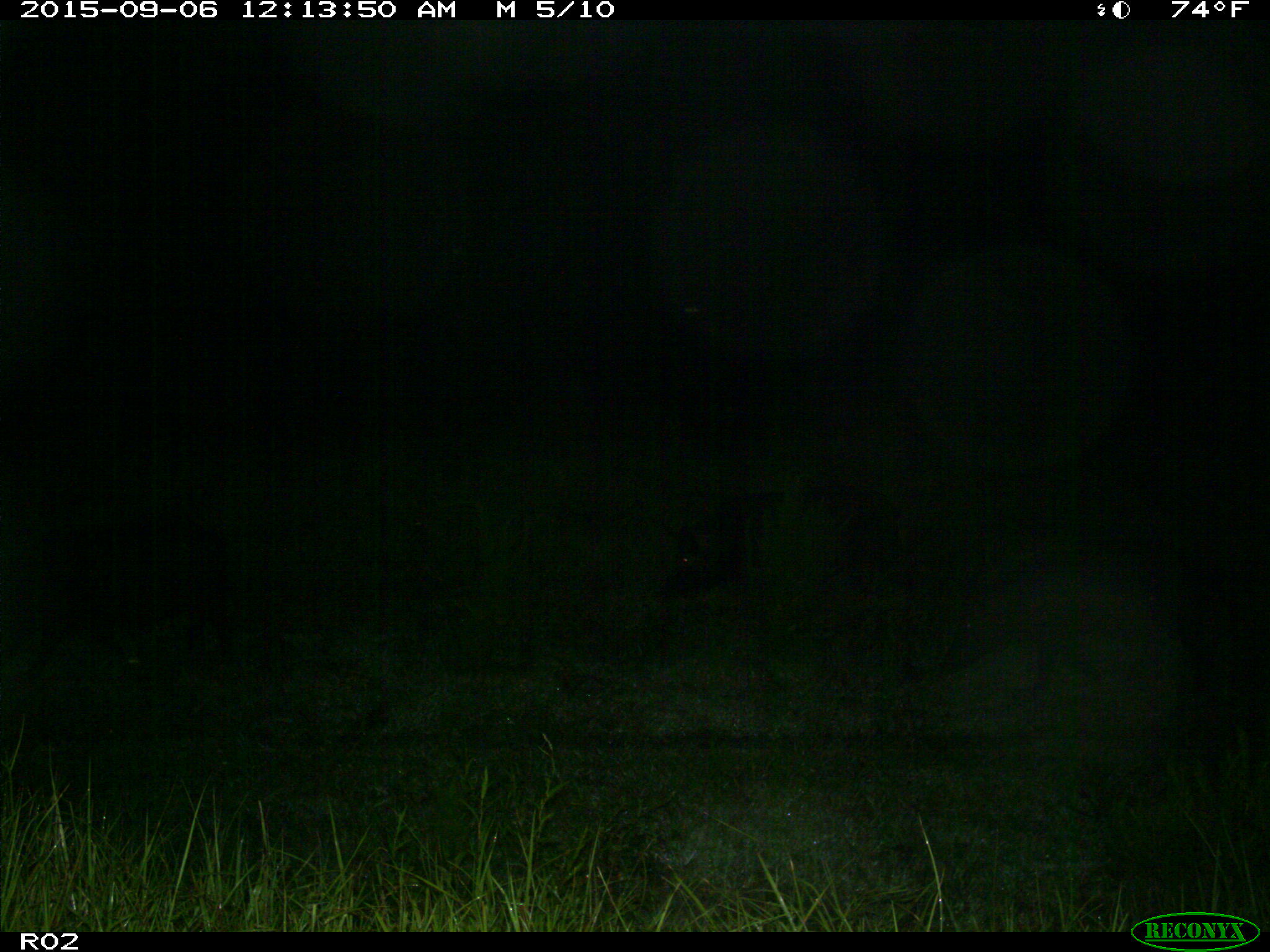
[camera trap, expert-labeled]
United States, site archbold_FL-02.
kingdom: Animalia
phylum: Chordata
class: Mammalia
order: Artiodactyla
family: Suidae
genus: Sus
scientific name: Sus scrofa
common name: wild boar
Sus scrofa (wild boar).